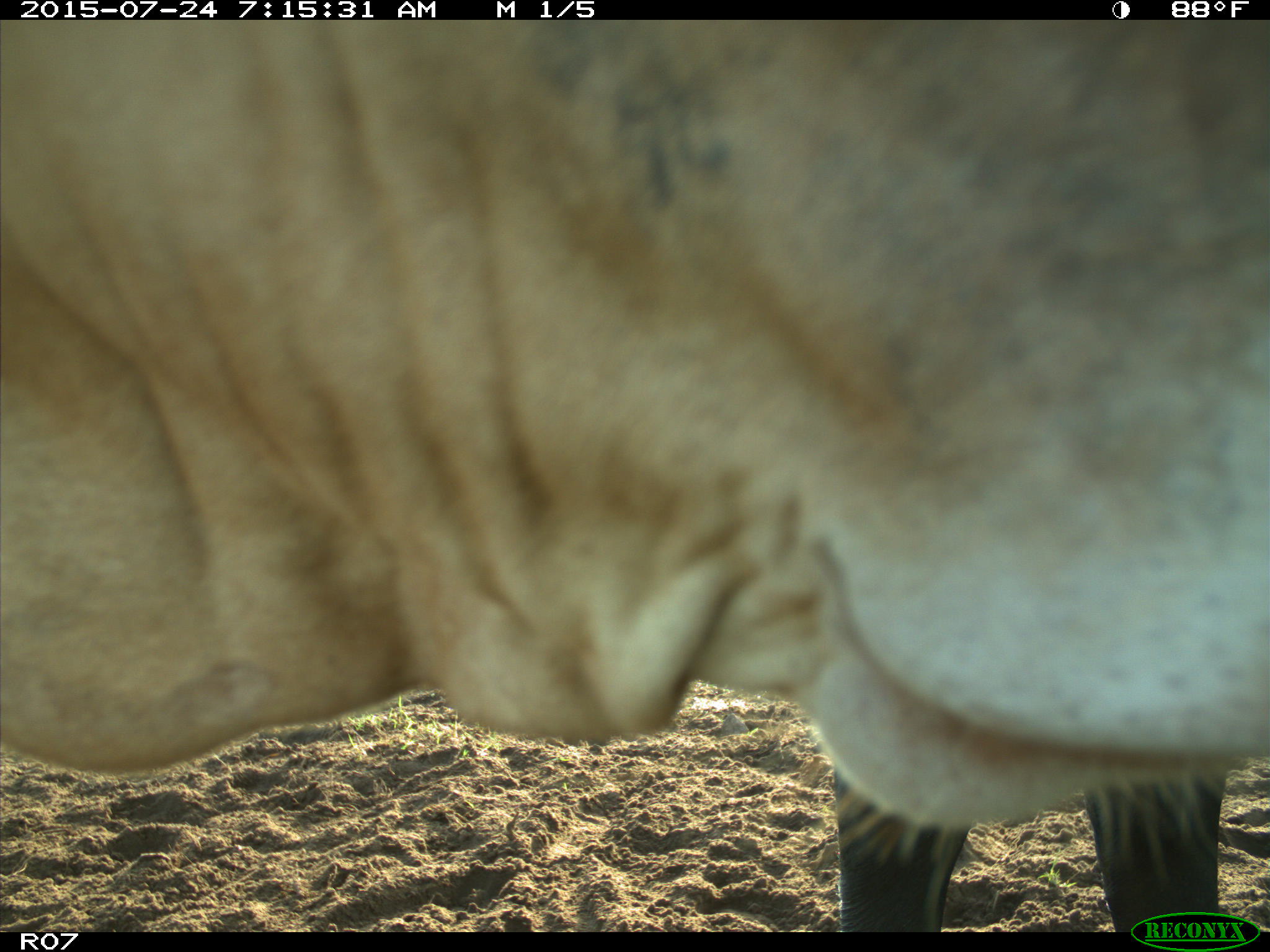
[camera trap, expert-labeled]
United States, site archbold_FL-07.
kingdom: Animalia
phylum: Chordata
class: Mammalia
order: Artiodactyla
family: Bovidae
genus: Bos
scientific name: Bos taurus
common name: domestic cow